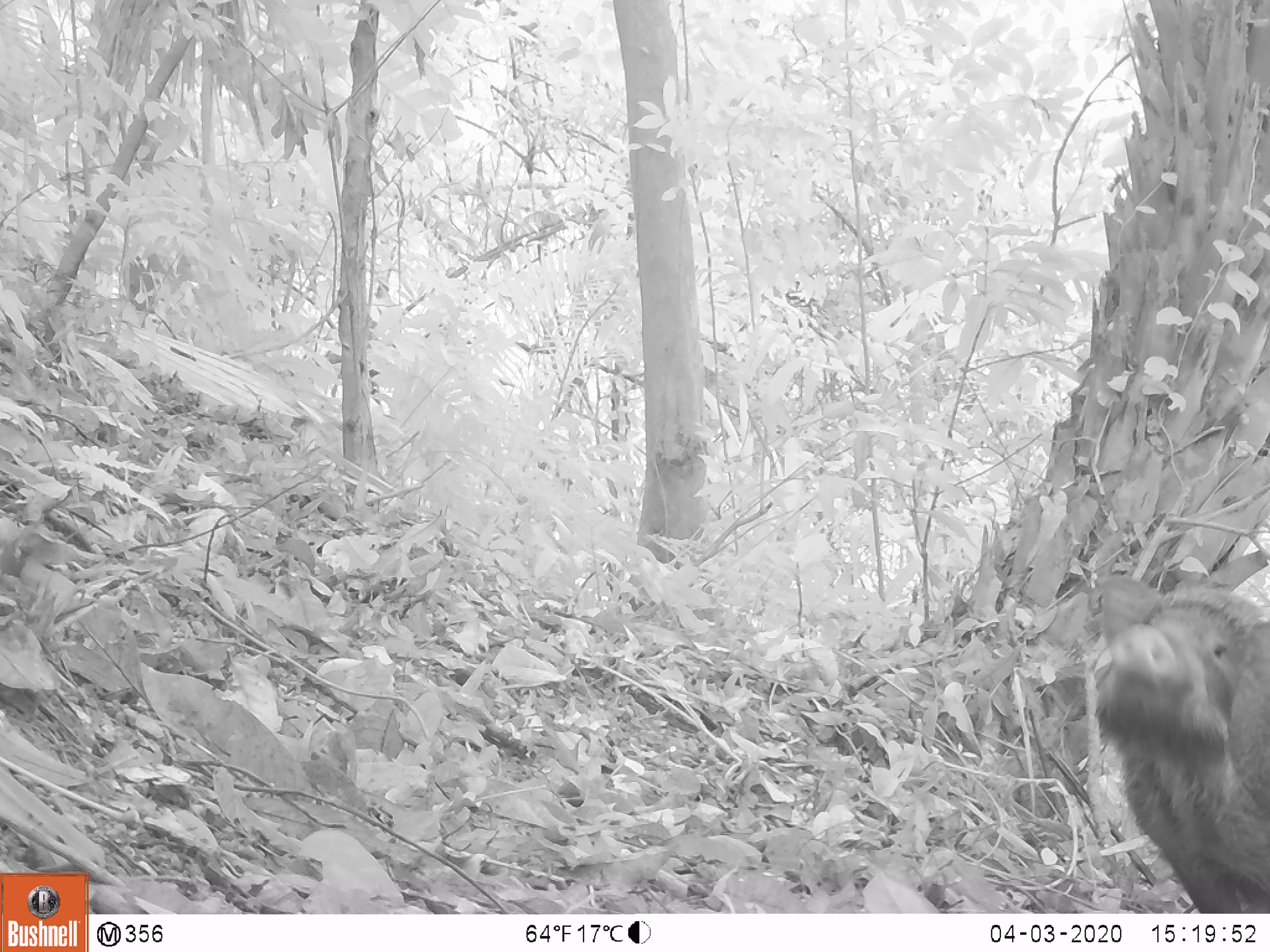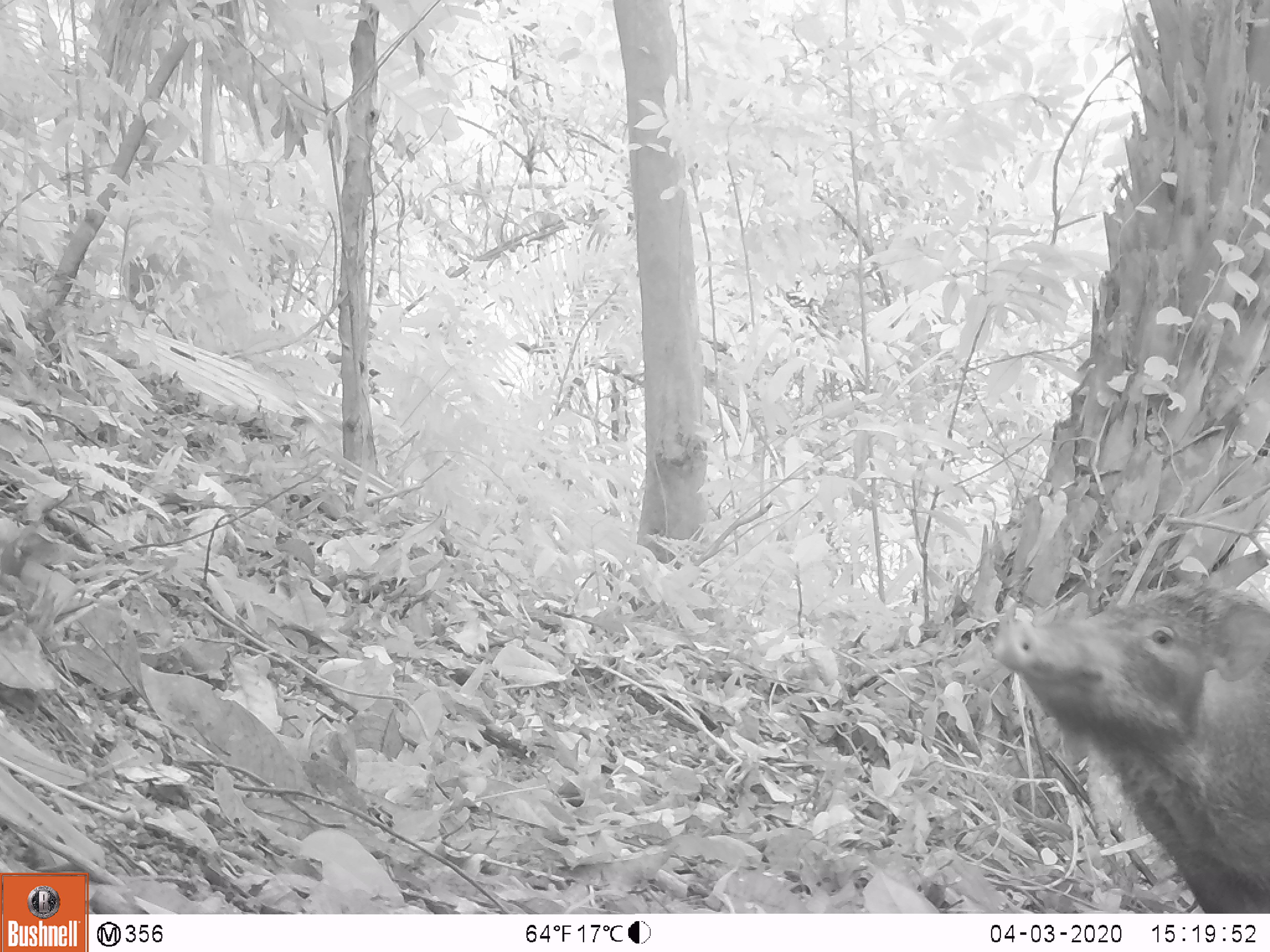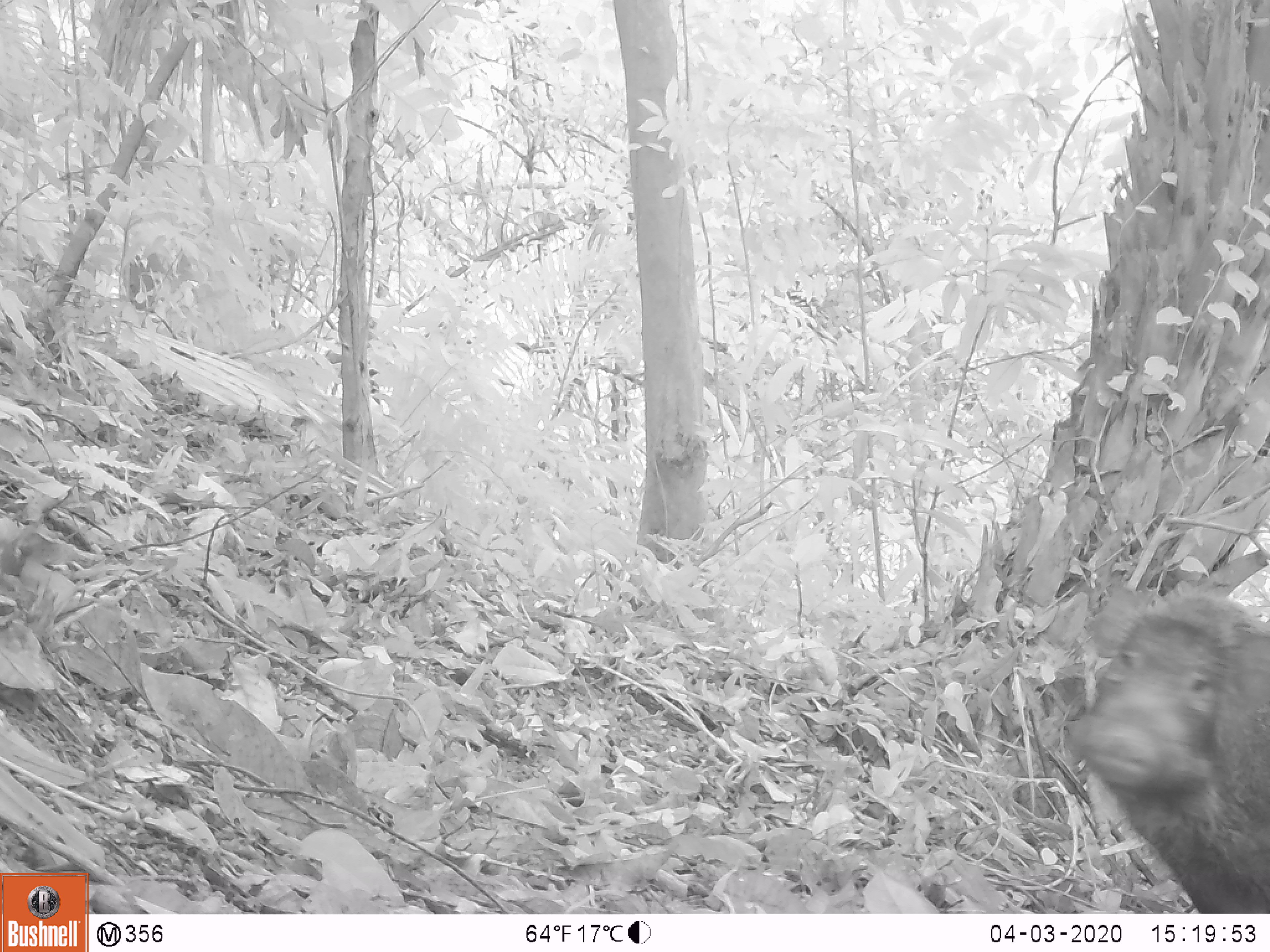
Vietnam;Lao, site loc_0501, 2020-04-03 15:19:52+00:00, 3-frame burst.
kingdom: Animalia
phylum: Chordata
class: Mammalia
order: Artiodactyla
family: Suidae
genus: Sus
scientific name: Sus scrofa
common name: eurasian wild pig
Eurasian wild pig (Sus scrofa). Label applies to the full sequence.